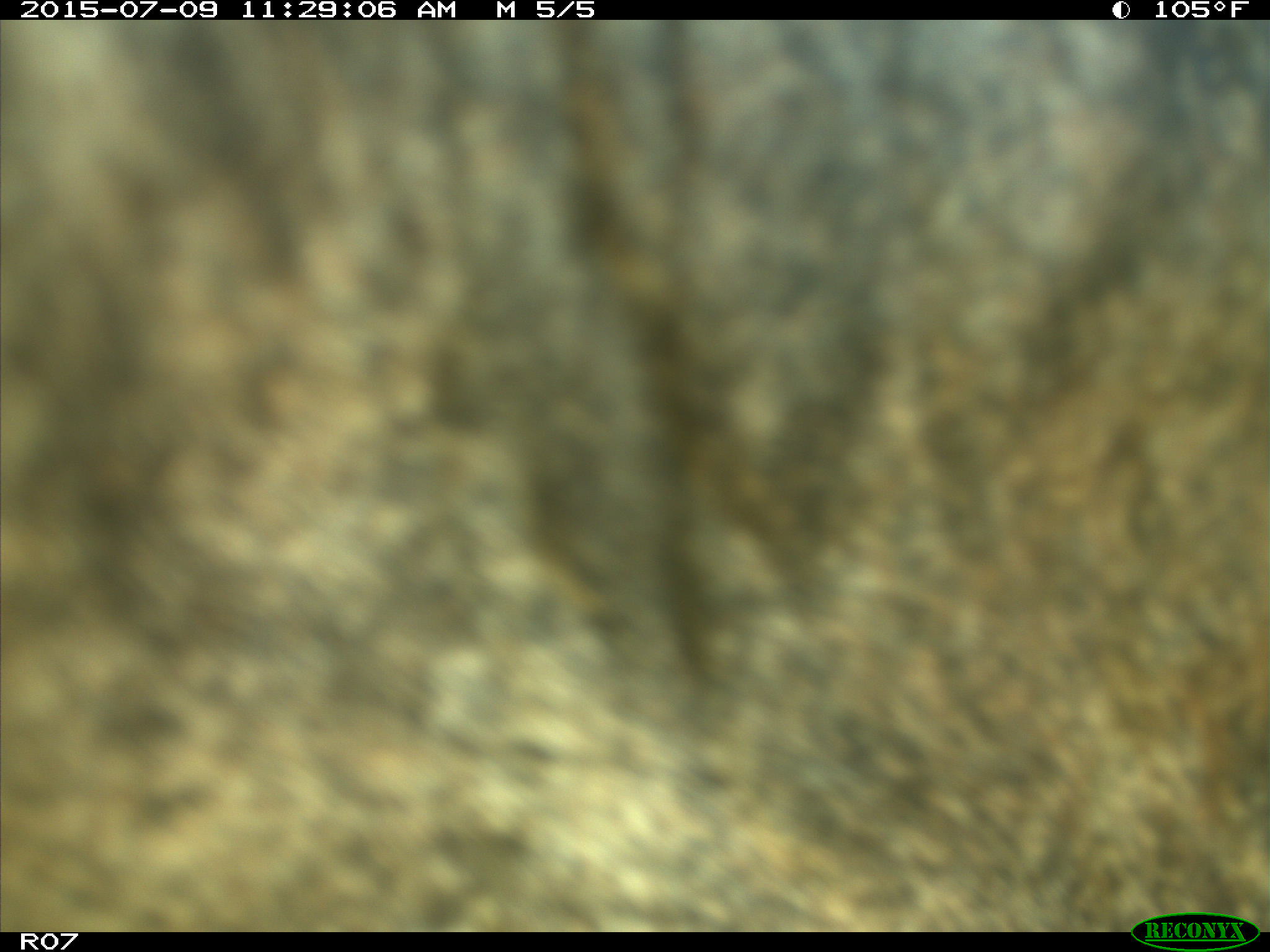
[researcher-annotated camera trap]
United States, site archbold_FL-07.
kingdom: Animalia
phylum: Chordata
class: Mammalia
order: Artiodactyla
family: Bovidae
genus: Bos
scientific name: Bos taurus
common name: domestic cow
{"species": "Bos taurus (domestic cow)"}